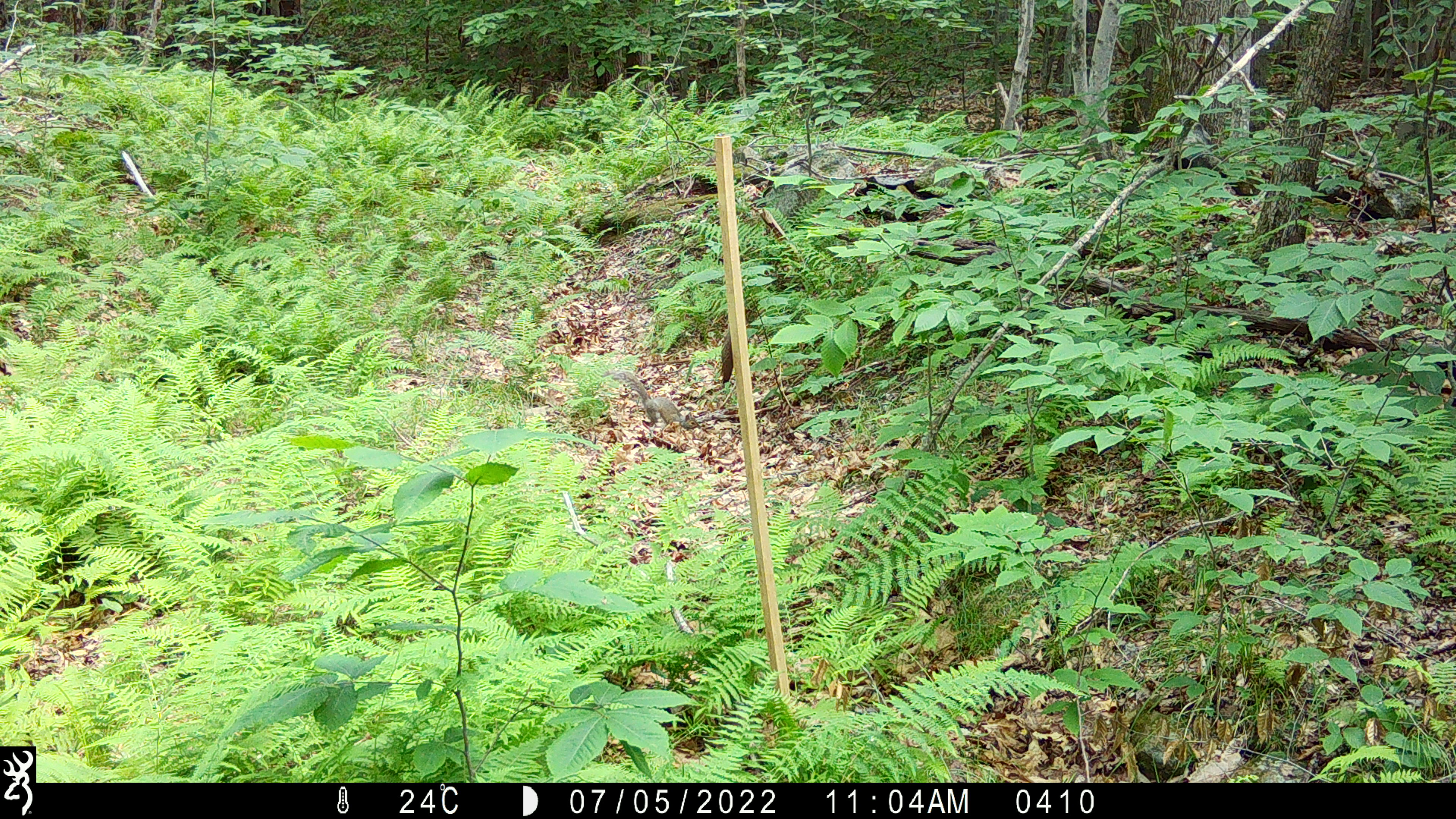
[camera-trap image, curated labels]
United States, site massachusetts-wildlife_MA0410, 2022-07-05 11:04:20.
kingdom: Animalia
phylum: Chordata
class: Mammalia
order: Rodentia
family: Sciuridae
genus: Sciurus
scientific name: Sciurus carolinensis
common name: gray squirrel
Gray squirrel (Sciurus carolinensis).